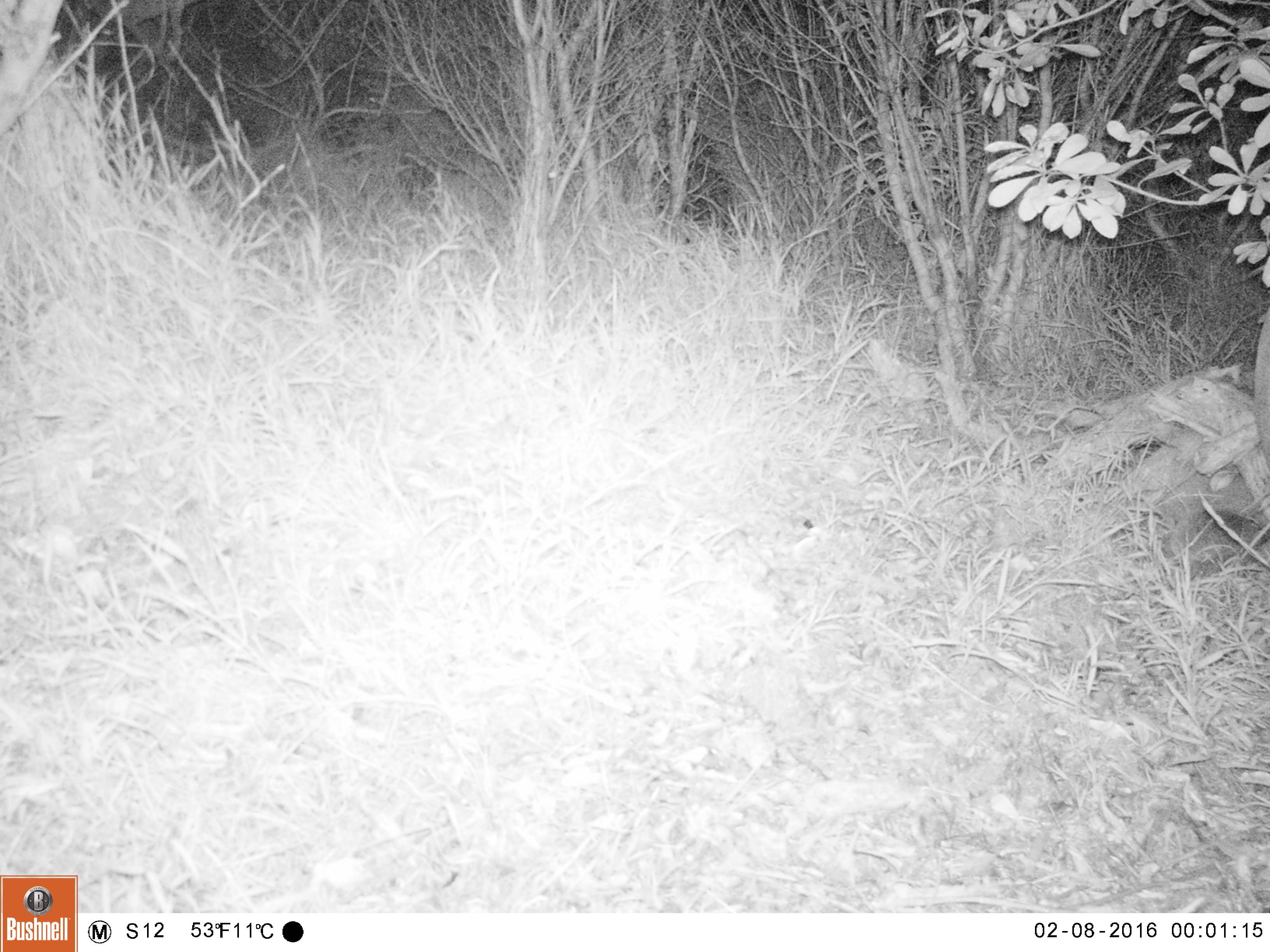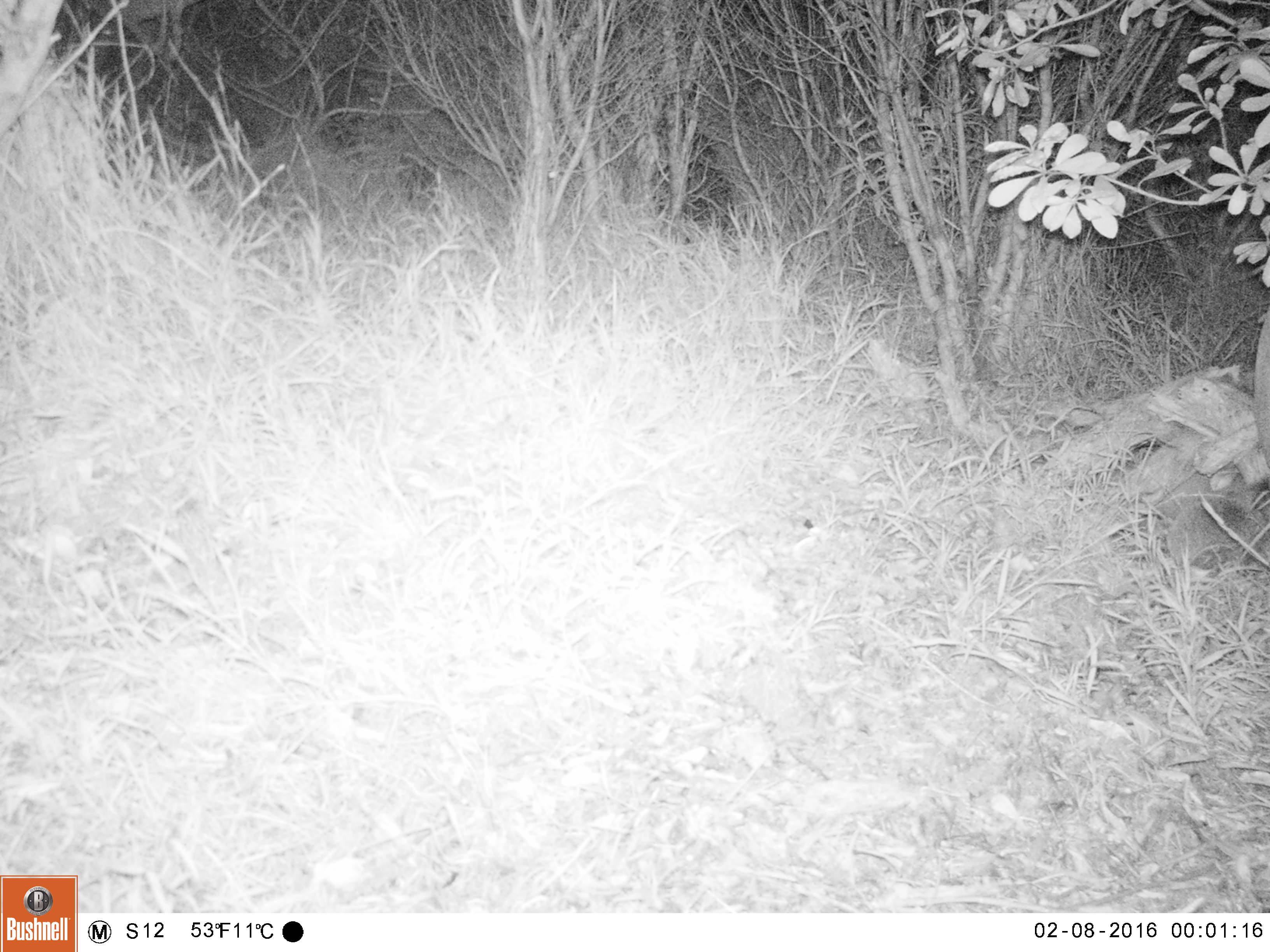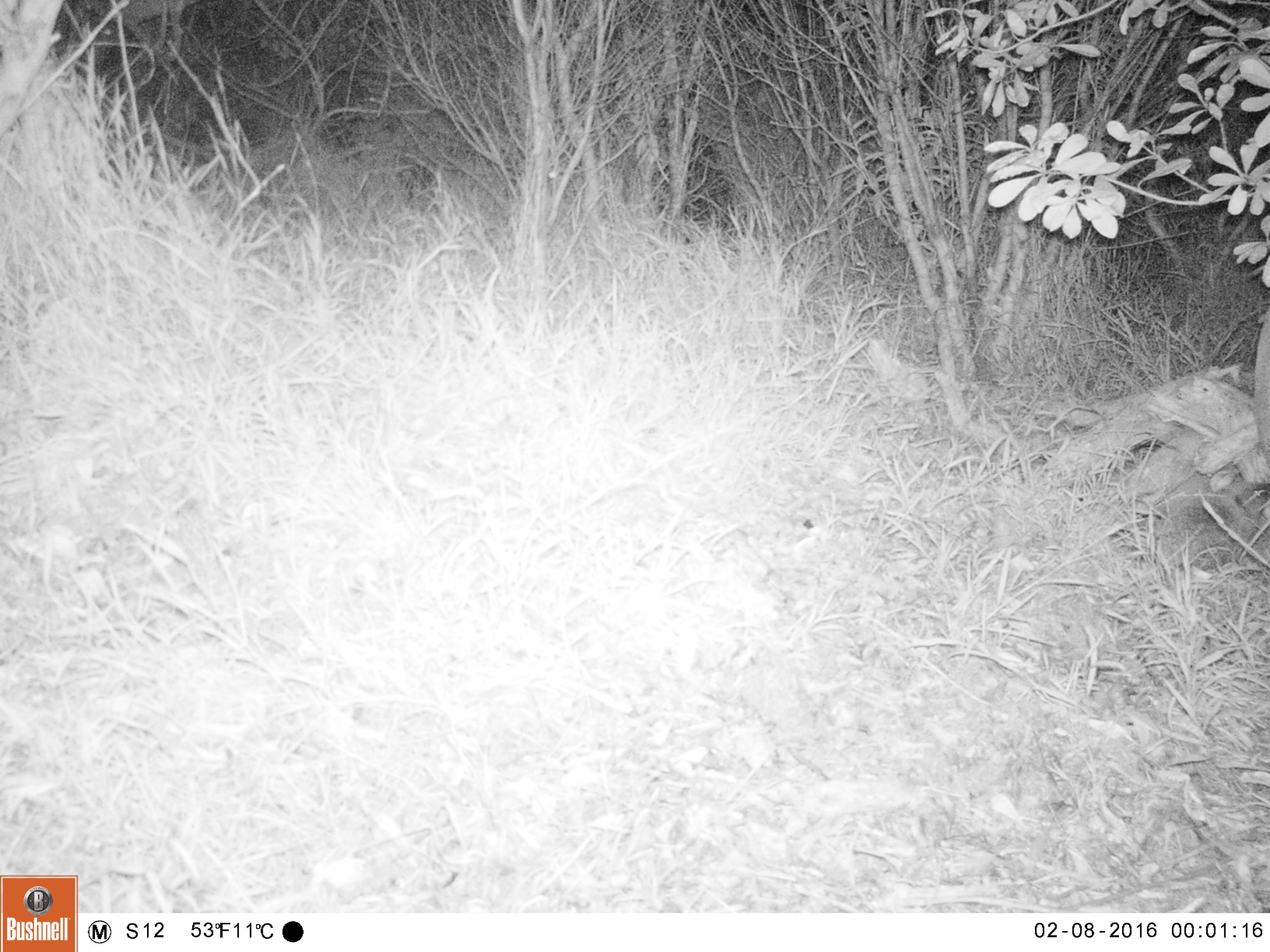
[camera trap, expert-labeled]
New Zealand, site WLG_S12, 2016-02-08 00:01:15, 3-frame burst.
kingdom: Animalia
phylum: Chordata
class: Mammalia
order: Eulipotyphla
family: Erinaceidae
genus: Erinaceus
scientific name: Erinaceus europaeus europaeus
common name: european hedgehog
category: hedgehog